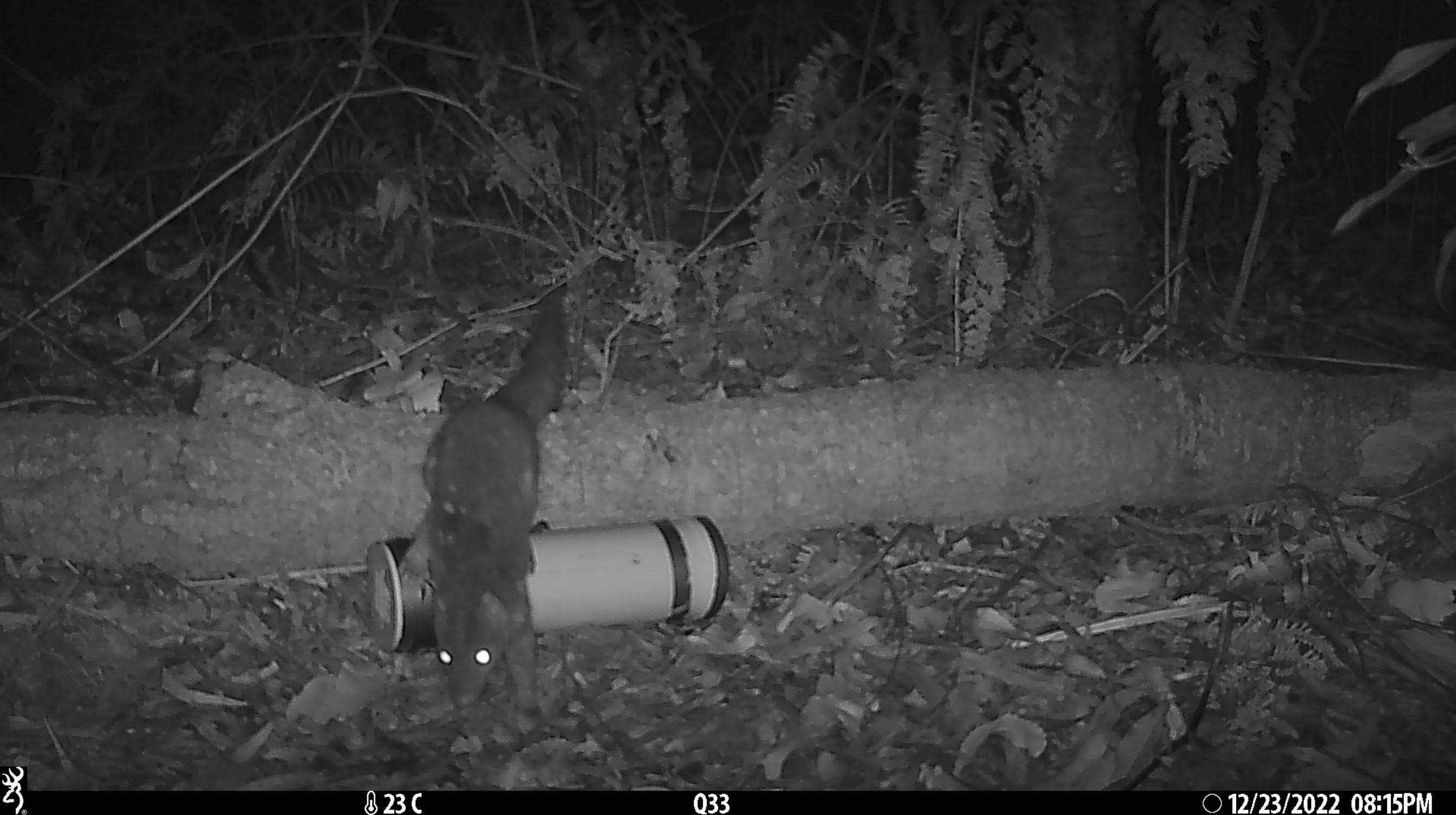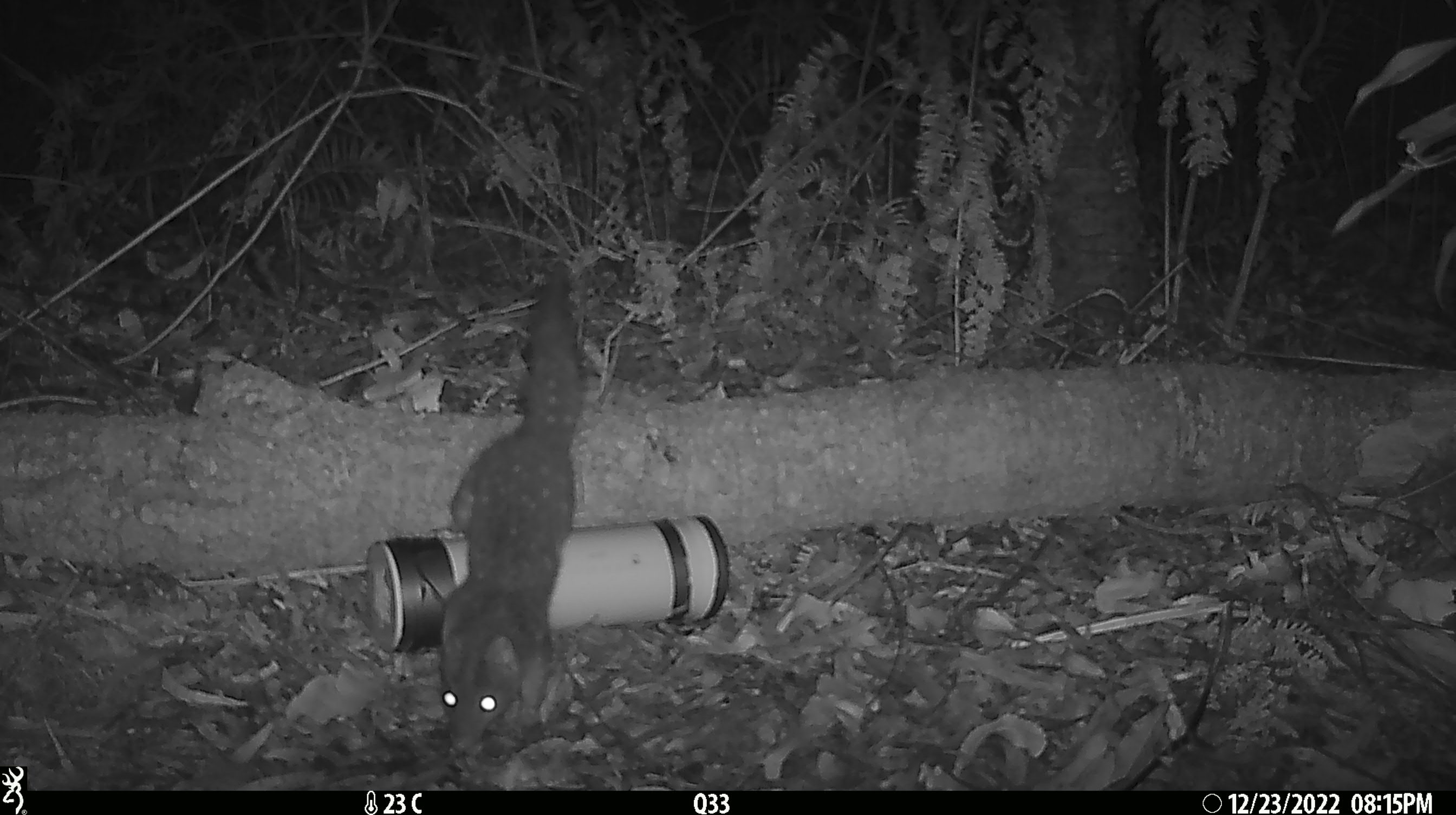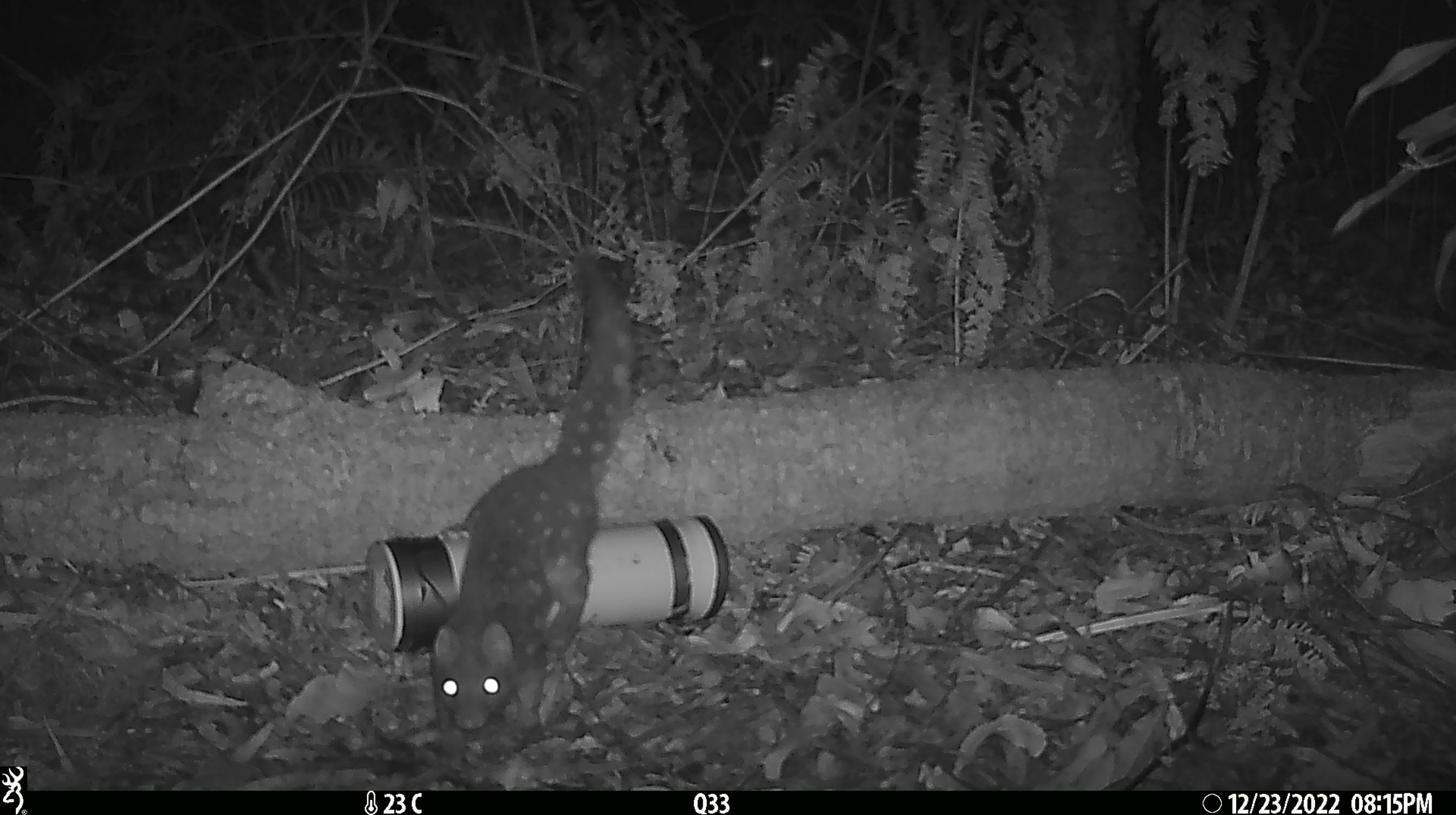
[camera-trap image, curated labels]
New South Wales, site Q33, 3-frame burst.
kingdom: Animalia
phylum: Chordata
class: Mammalia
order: Dasyuromorphia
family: Dasyuridae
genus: Dasyurus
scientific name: Dasyurus maculatus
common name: spotted-tailed quoll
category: quoll